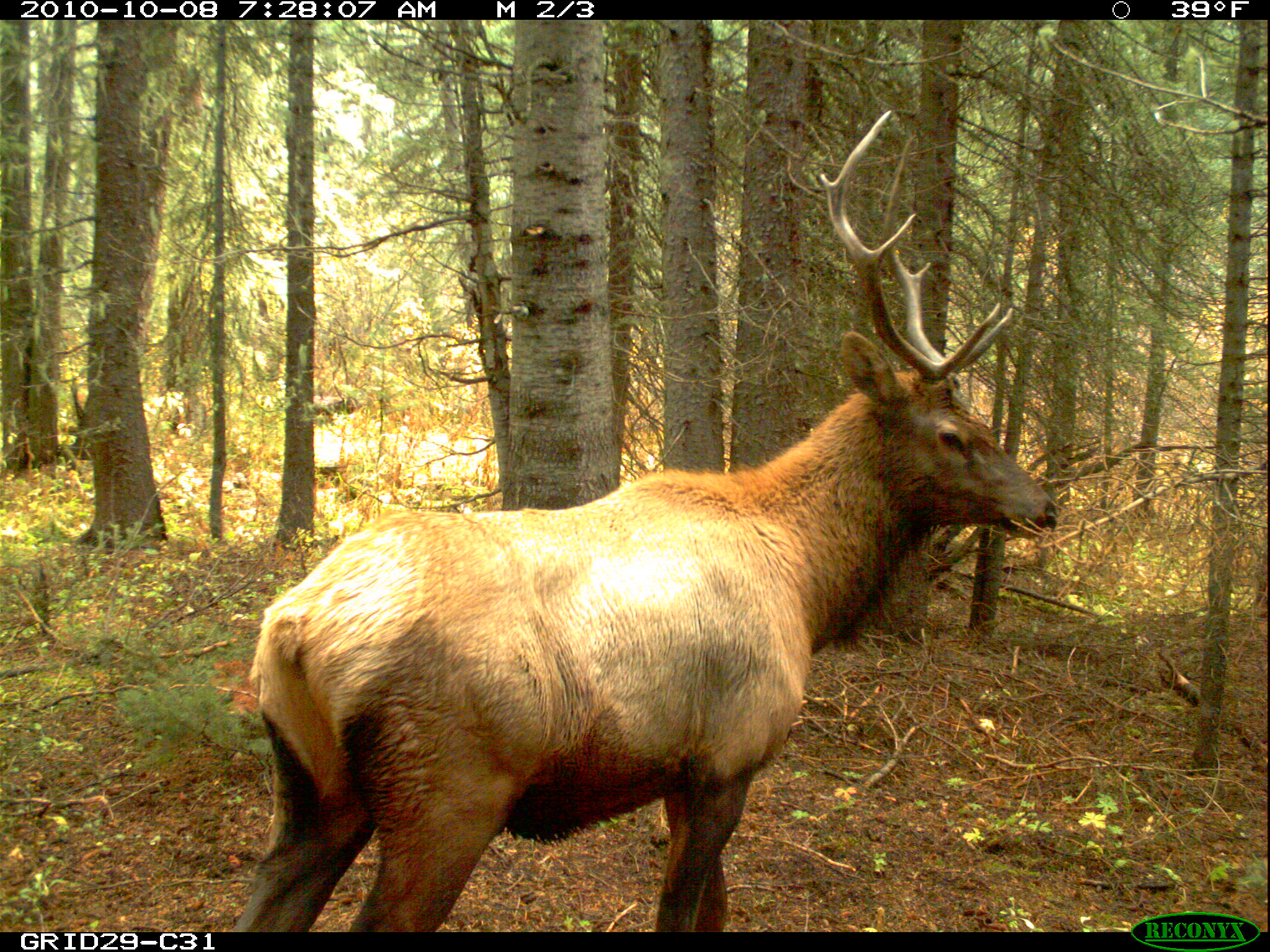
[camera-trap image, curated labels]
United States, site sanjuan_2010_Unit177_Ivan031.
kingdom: Animalia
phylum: Chordata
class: Mammalia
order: Artiodactyla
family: Cervidae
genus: Cervus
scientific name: Cervus elaphus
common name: red deer